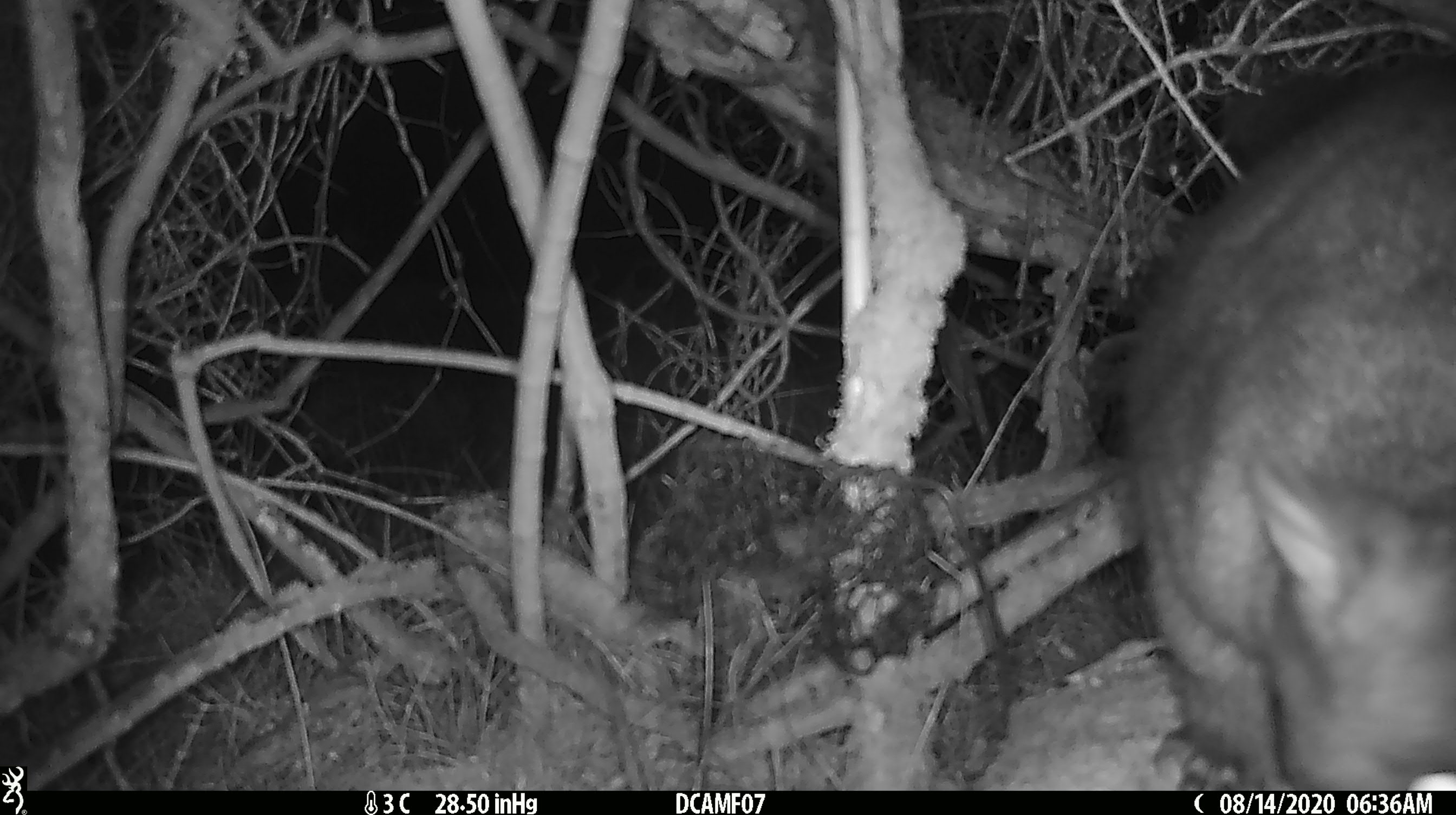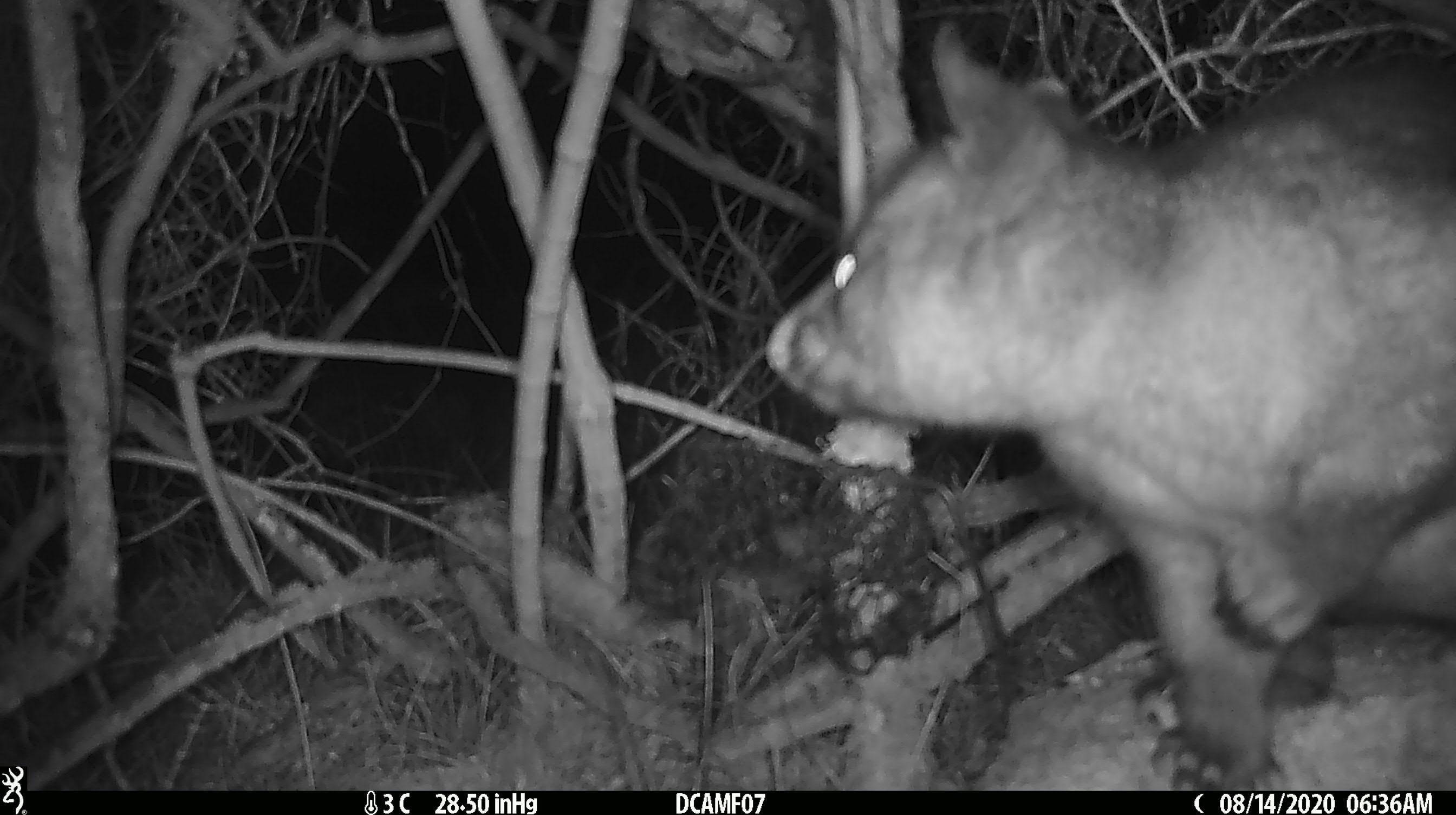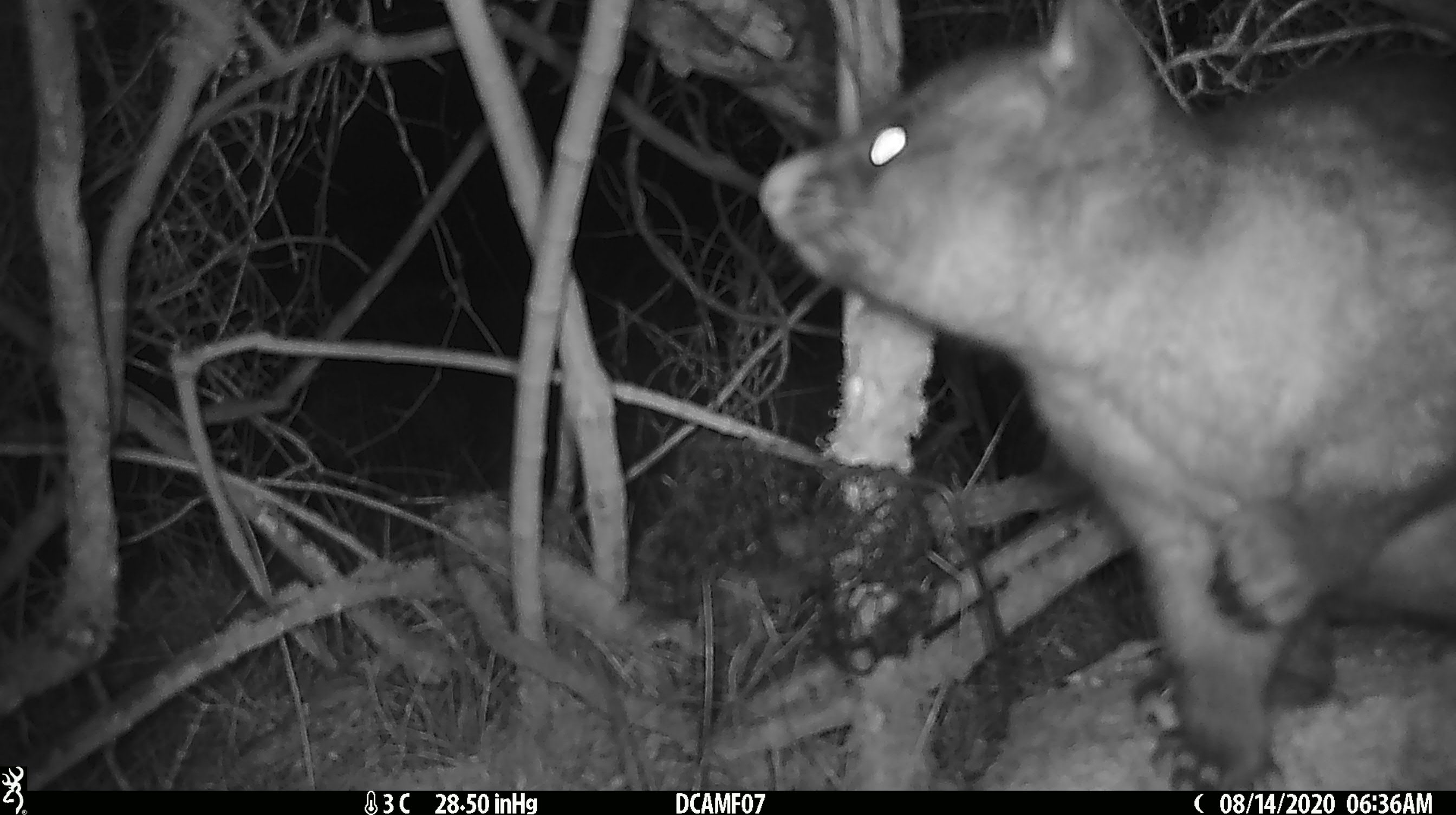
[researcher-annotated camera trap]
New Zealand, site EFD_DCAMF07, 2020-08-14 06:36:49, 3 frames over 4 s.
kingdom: Animalia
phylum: Chordata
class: Mammalia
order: Diprotodontia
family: Phalangeridae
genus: Trichosurus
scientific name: Trichosurus vulpecula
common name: common brushtail possum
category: possum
Possum (common brushtail possum) (Trichosurus vulpecula).